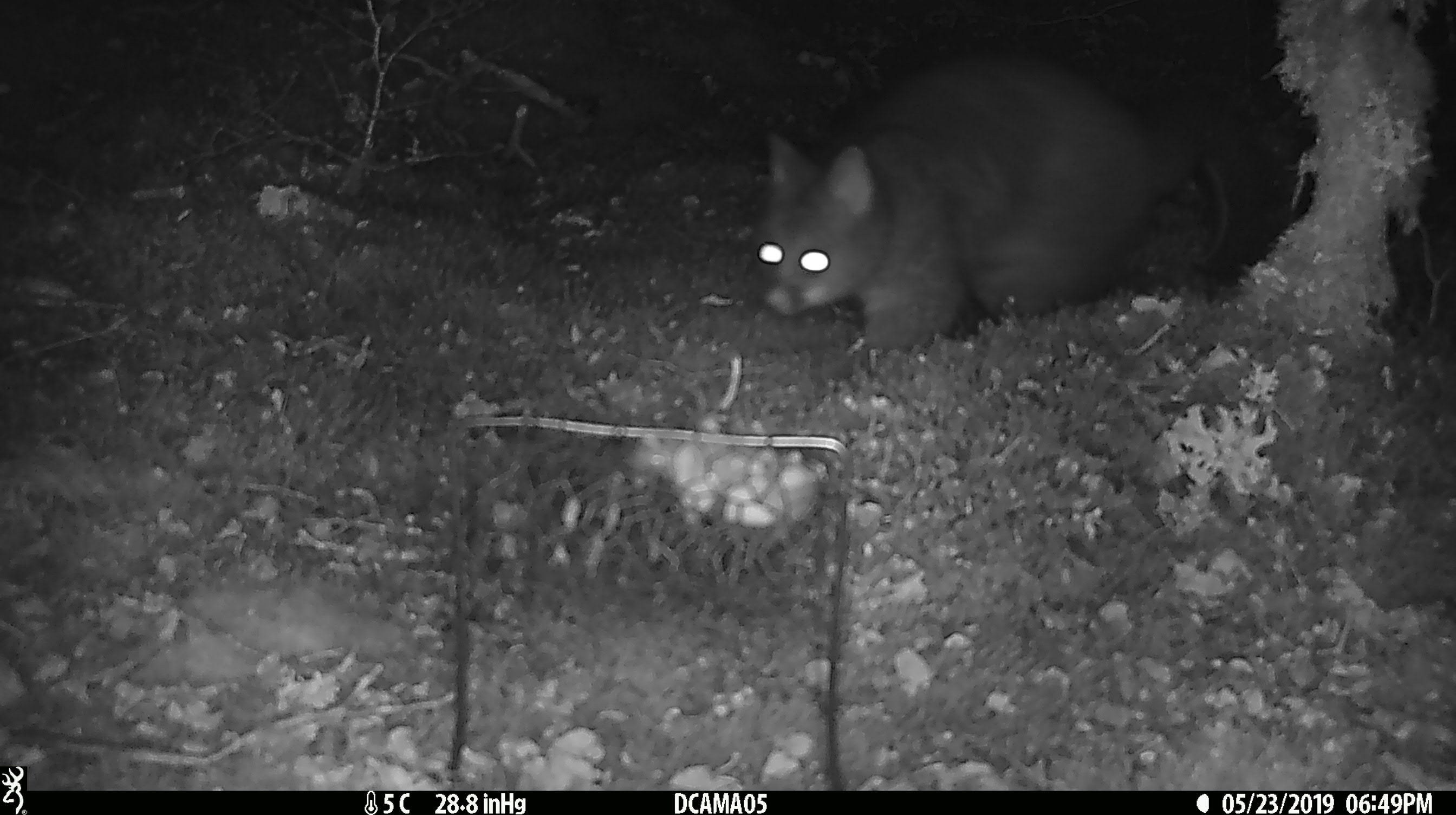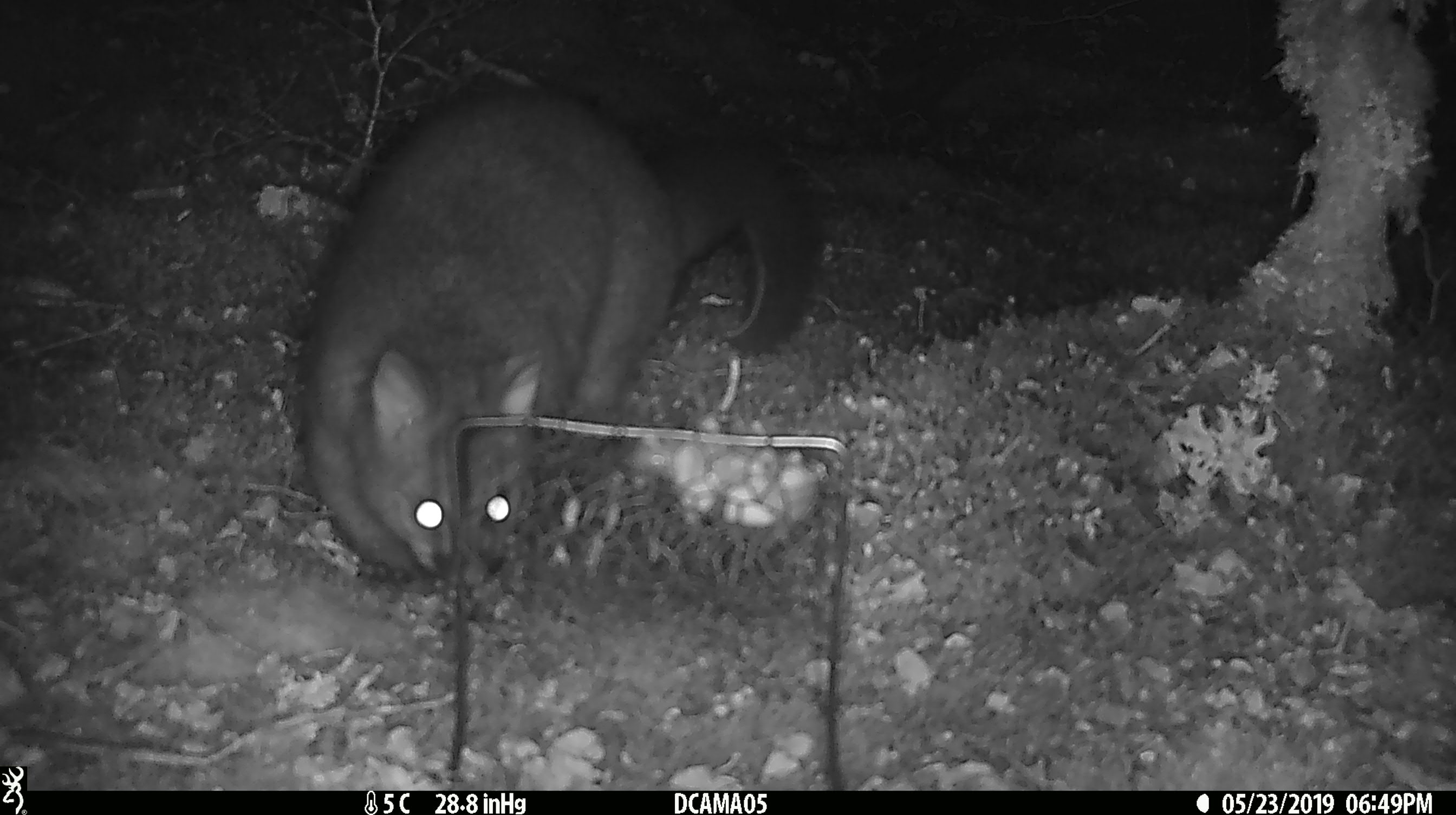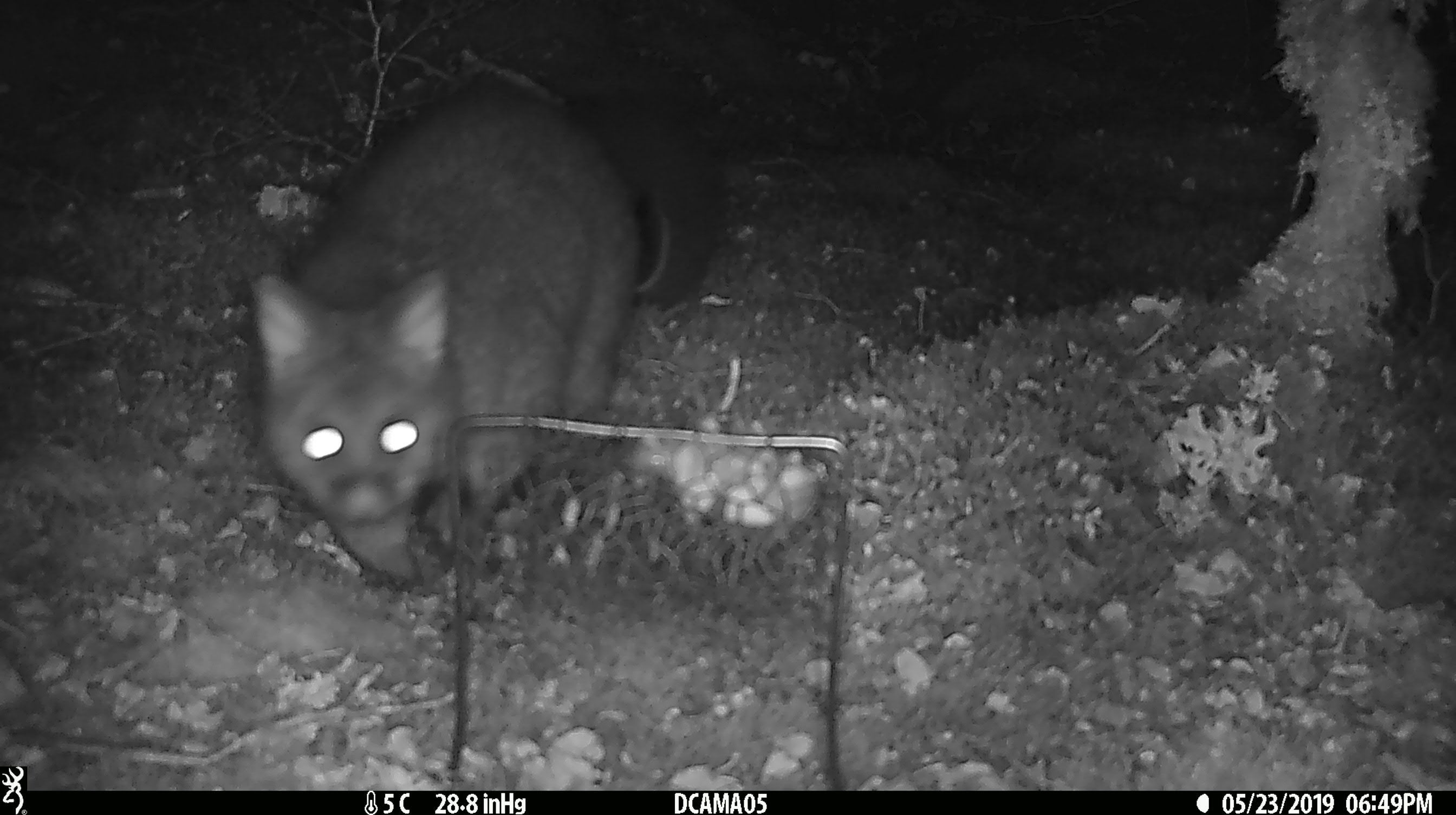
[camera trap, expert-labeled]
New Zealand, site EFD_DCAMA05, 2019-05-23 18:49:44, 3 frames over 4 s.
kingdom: Animalia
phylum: Chordata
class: Mammalia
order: Diprotodontia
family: Phalangeridae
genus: Trichosurus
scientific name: Trichosurus vulpecula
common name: common brushtail possum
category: possum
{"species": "possum (common brushtail possum) (Trichosurus vulpecula)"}